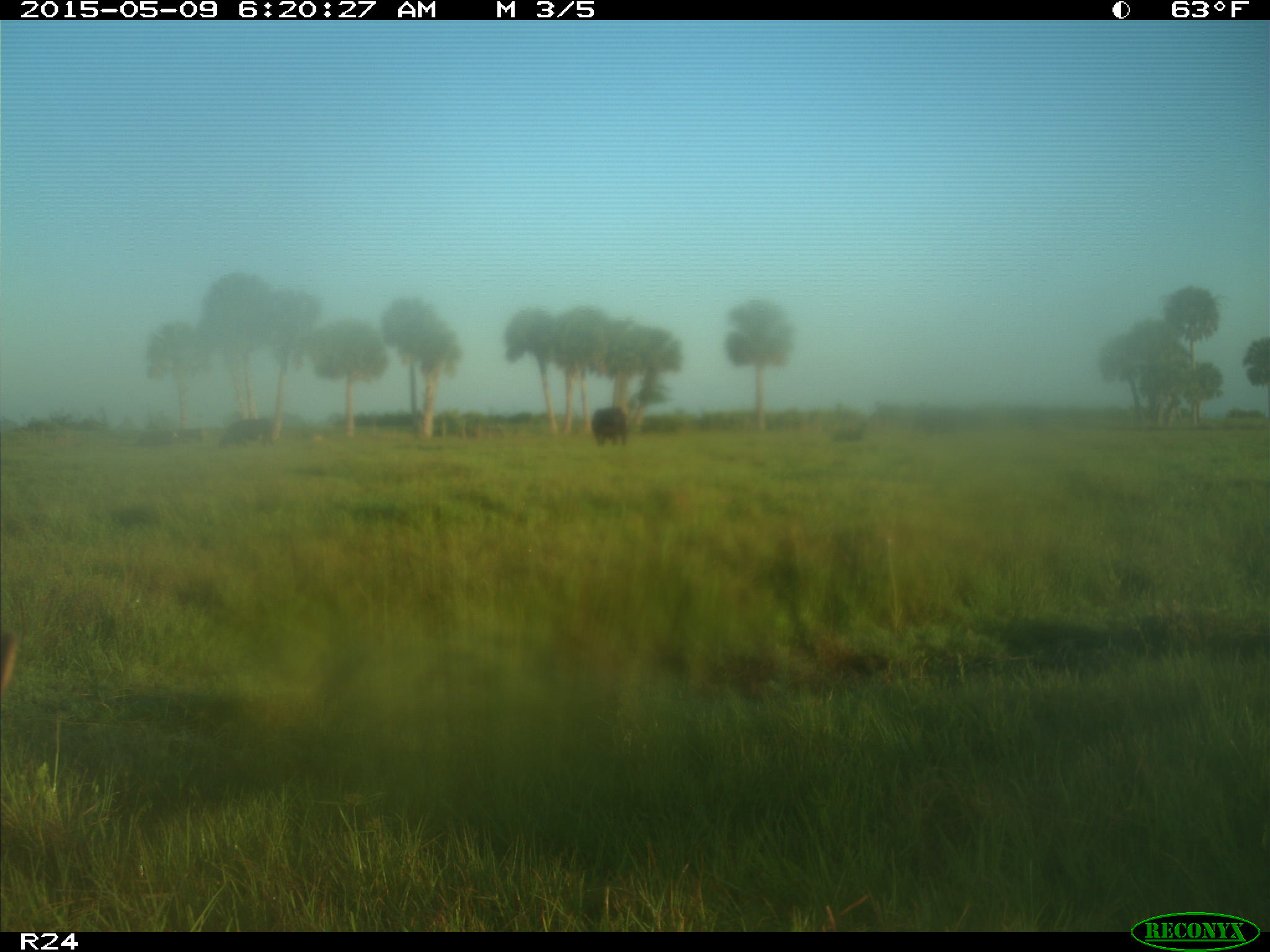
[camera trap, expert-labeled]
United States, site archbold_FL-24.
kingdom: Animalia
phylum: Chordata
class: Mammalia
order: Artiodactyla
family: Bovidae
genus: Bos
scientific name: Bos taurus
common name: domestic cow